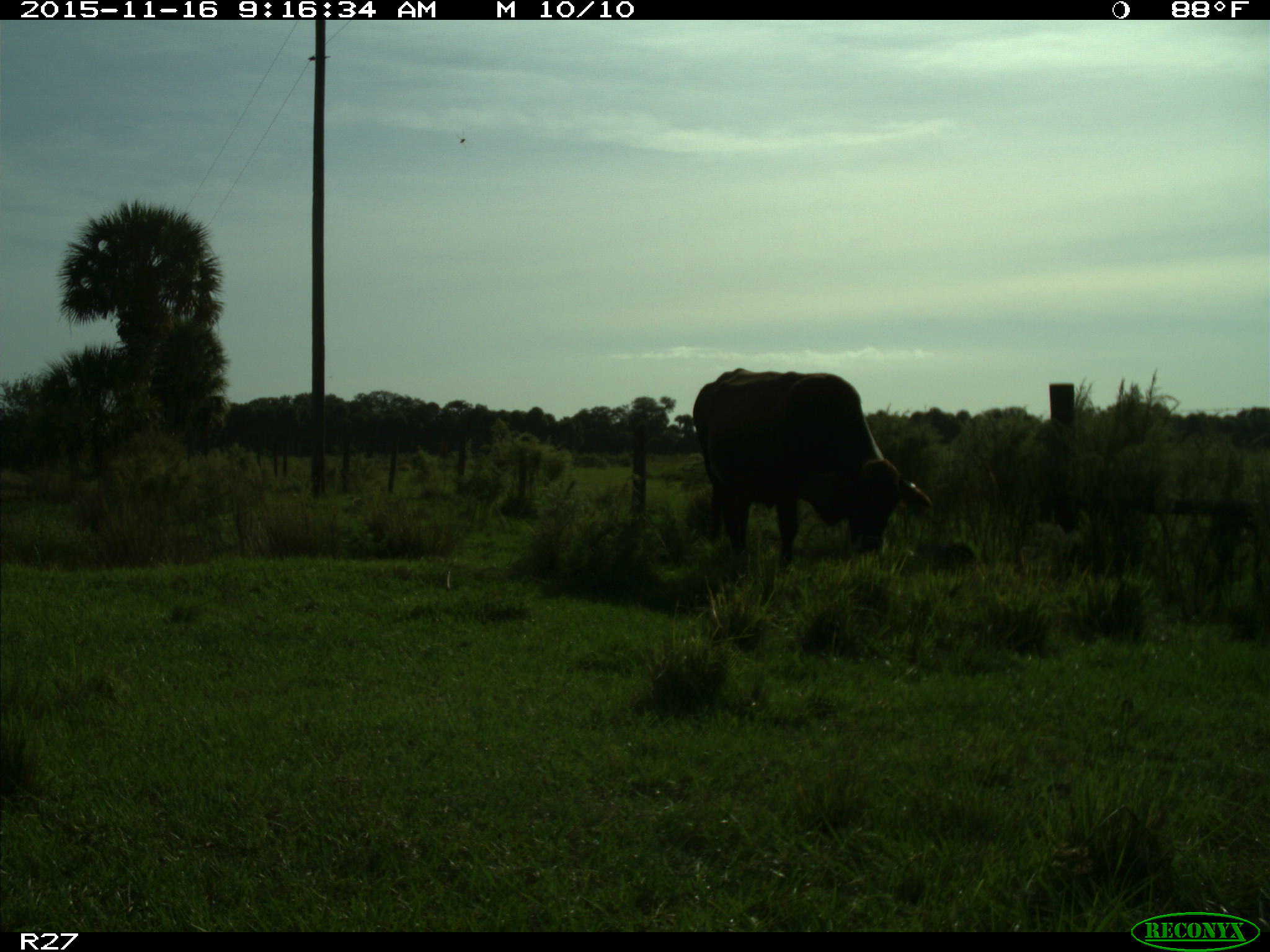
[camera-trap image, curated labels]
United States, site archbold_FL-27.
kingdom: Animalia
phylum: Chordata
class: Mammalia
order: Artiodactyla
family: Bovidae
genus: Bos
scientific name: Bos taurus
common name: domestic cow